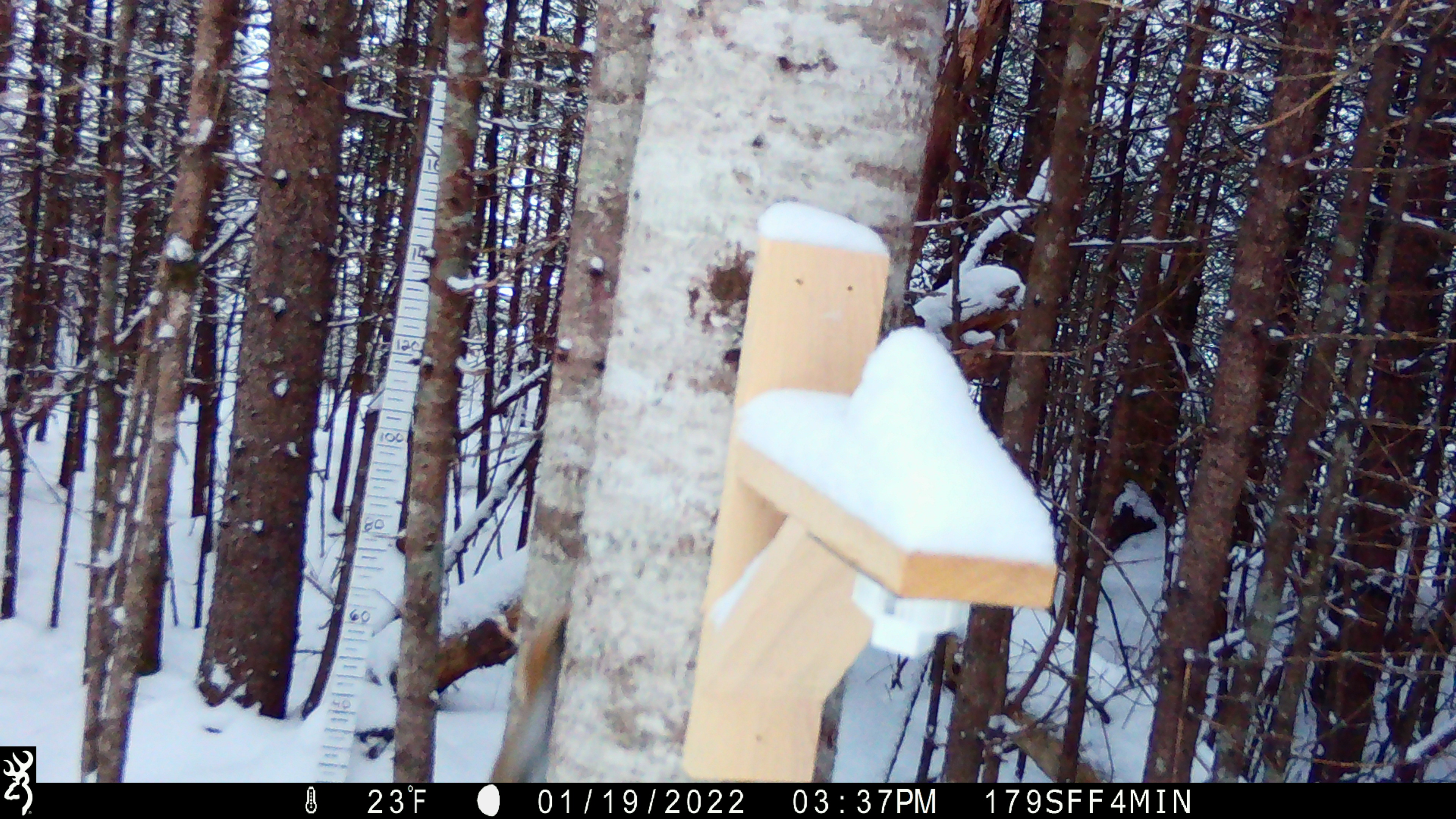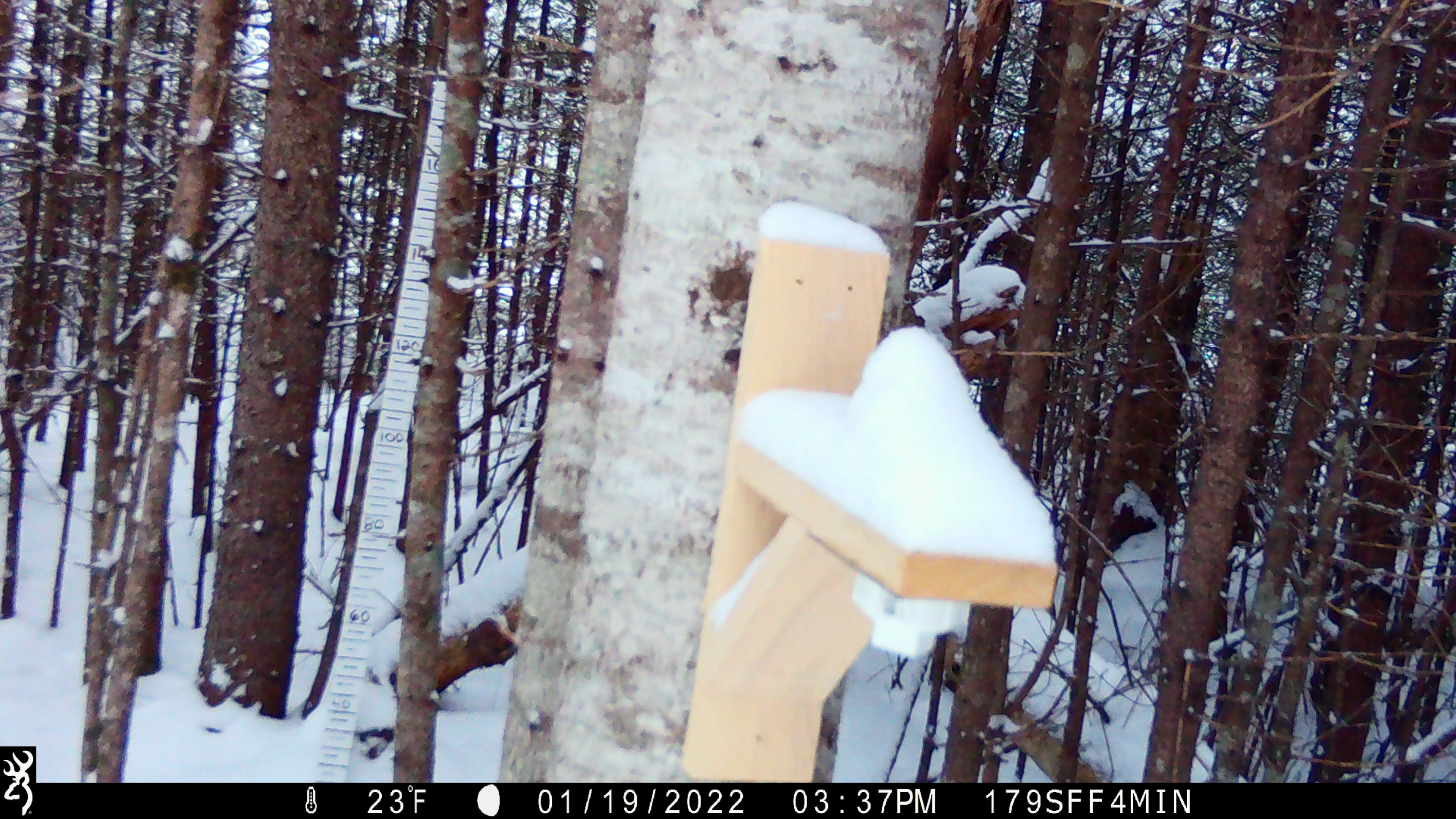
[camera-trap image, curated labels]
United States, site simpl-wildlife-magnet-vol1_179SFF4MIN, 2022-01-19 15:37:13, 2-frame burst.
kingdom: Animalia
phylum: Chordata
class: Mammalia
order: Rodentia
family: Sciuridae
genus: Tamiasciurus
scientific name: Tamiasciurus hudsonicus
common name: red squirrel